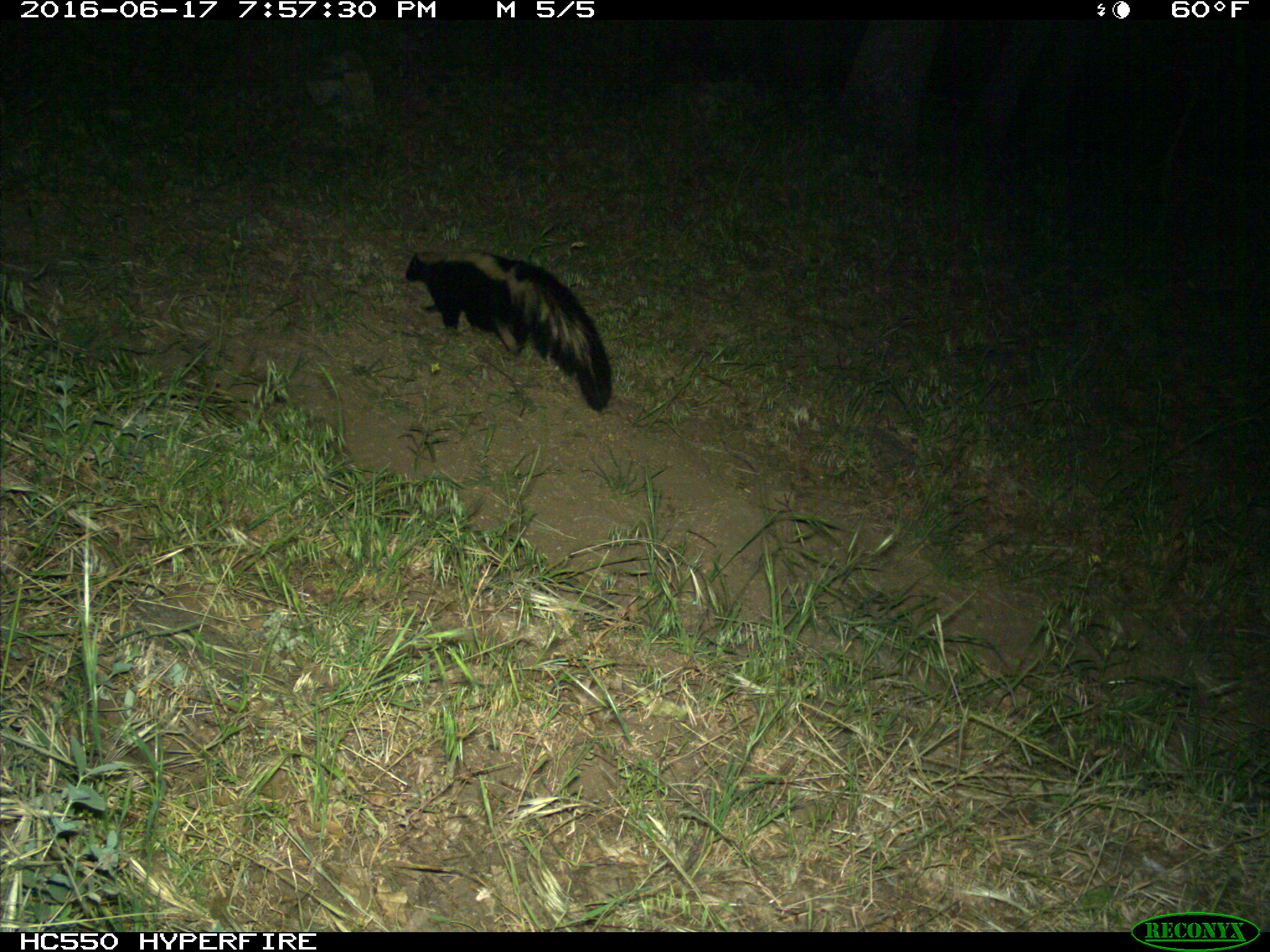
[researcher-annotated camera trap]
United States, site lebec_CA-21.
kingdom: Animalia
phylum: Chordata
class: Mammalia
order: Carnivora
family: Mephitidae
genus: Mephitis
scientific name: Mephitis mephitis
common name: striped skunk